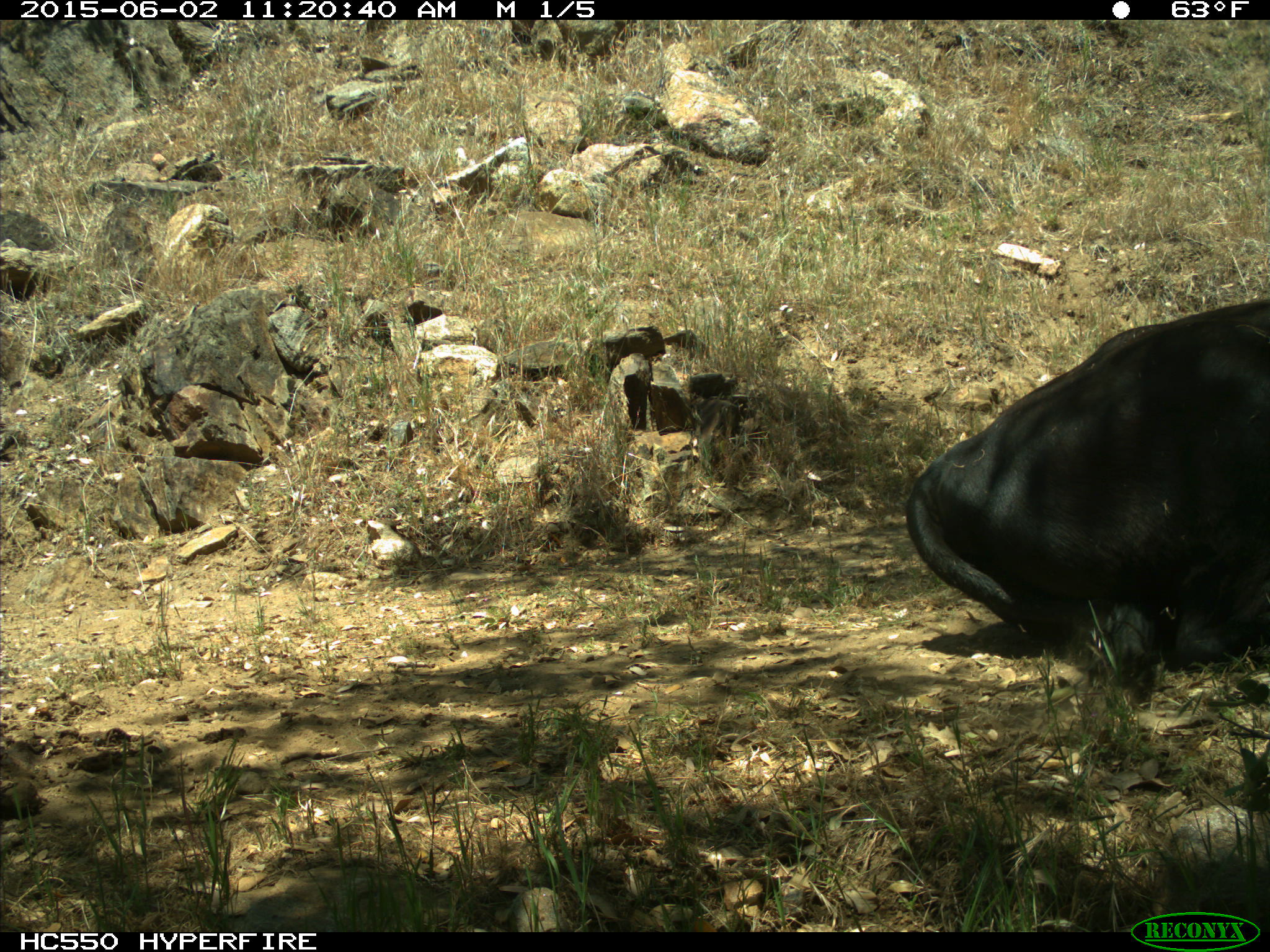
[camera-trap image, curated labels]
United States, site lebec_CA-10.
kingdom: Animalia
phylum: Chordata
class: Mammalia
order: Artiodactyla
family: Bovidae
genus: Bos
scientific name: Bos taurus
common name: domestic cow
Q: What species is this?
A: Bos taurus (domestic cow).